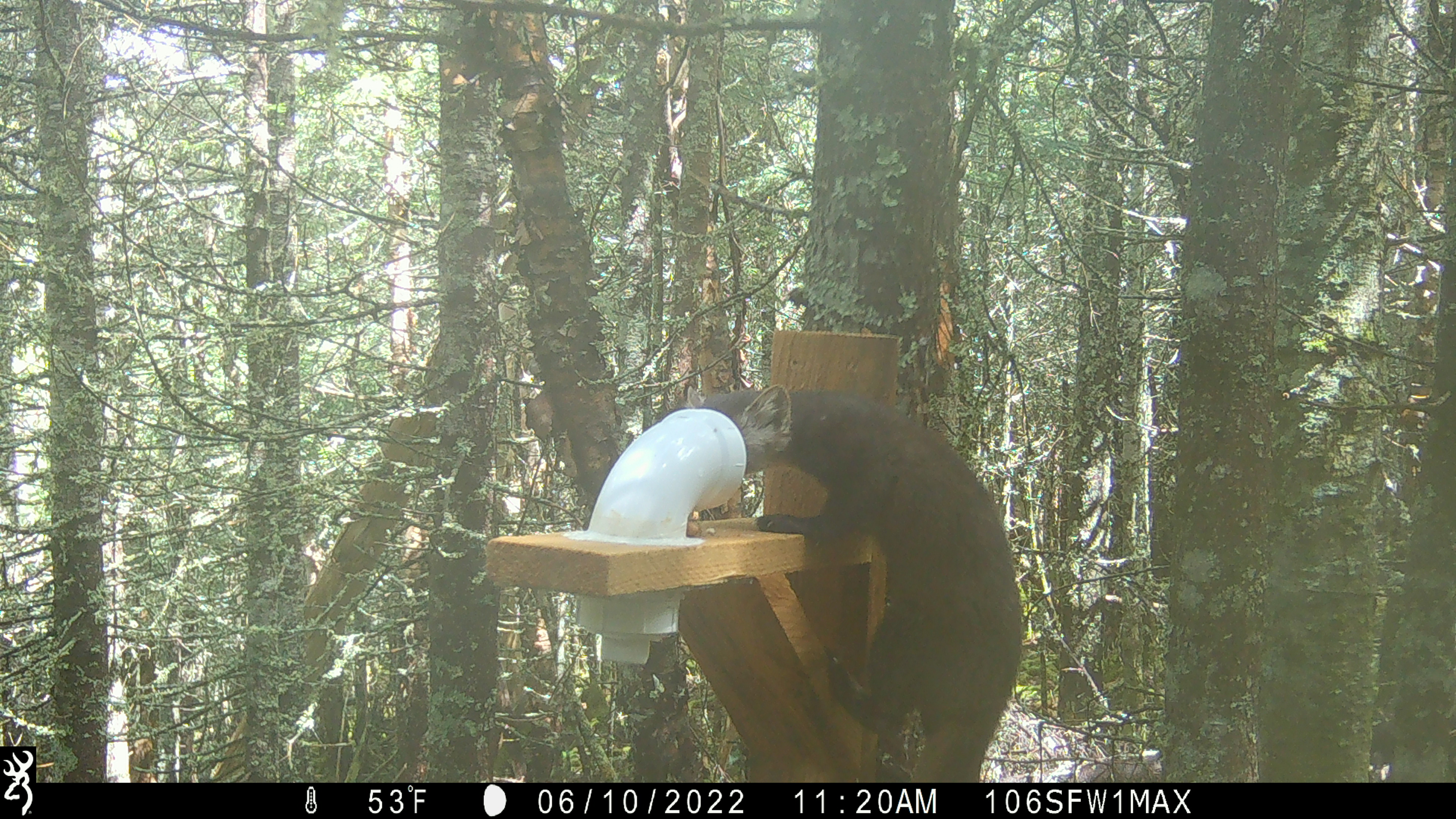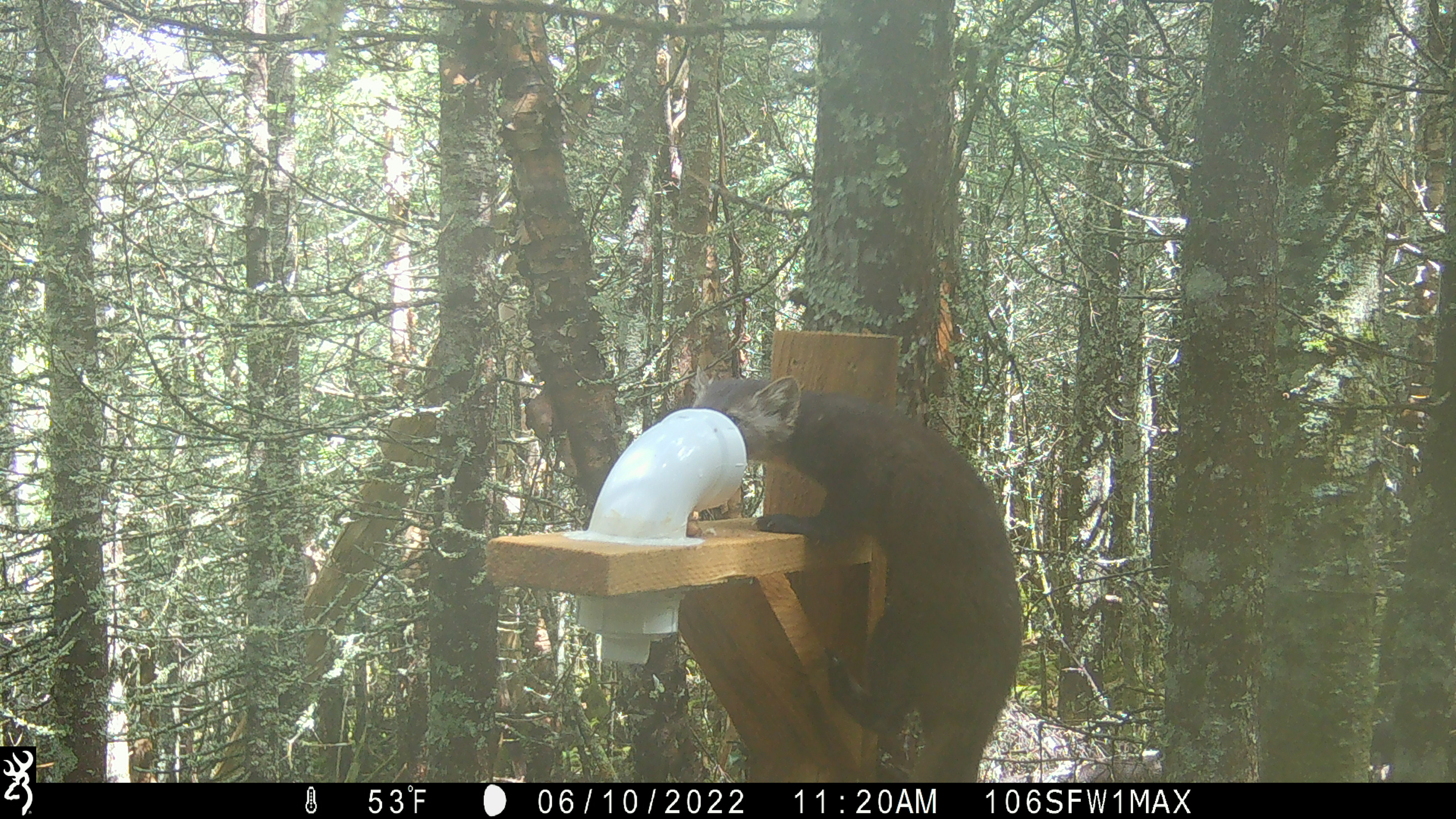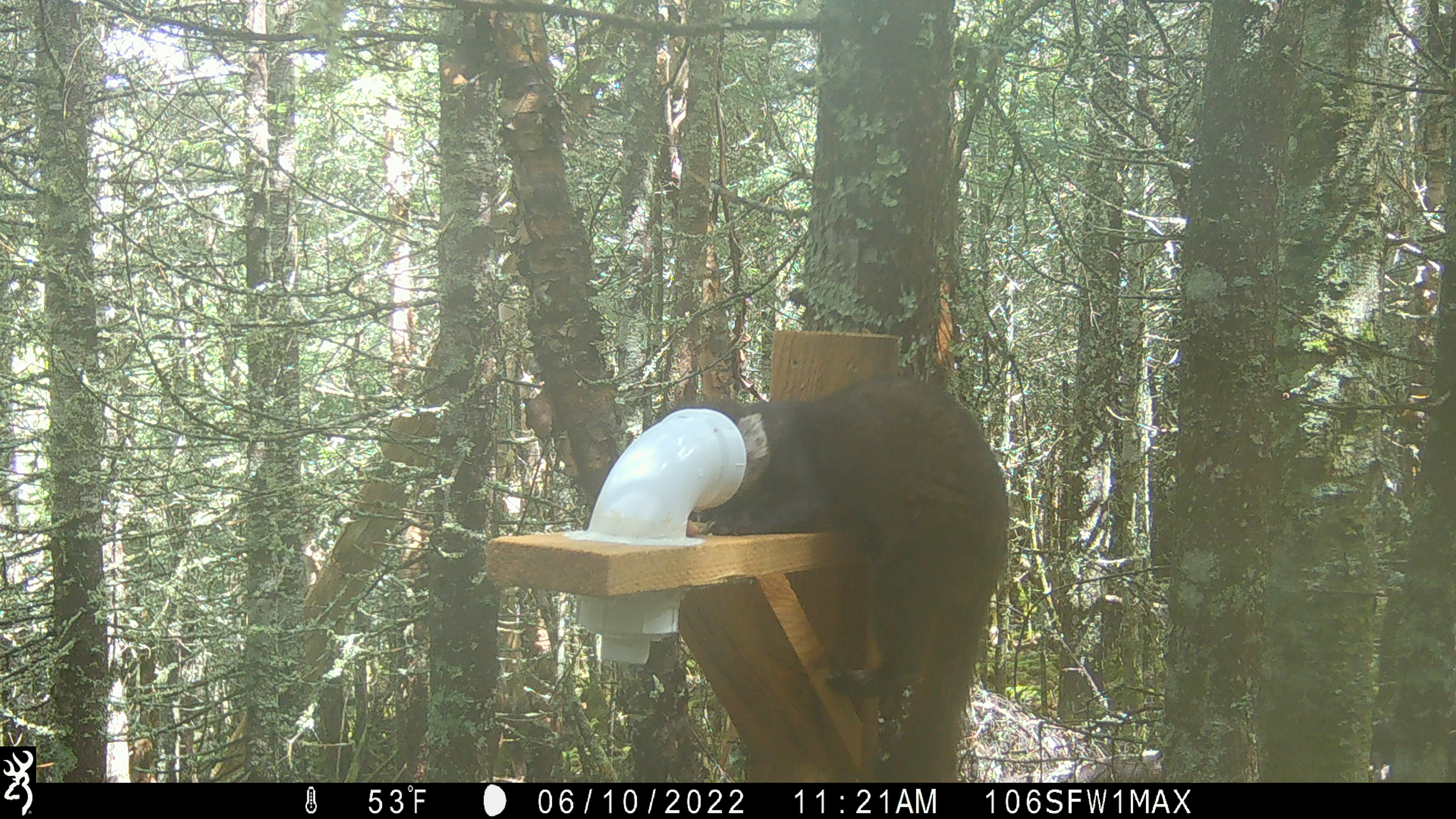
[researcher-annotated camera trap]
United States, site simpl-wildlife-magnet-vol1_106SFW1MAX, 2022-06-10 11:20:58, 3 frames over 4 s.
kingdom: Animalia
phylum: Chordata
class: Mammalia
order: Carnivora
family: Mustelidae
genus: Martes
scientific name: Martes americana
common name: american marten